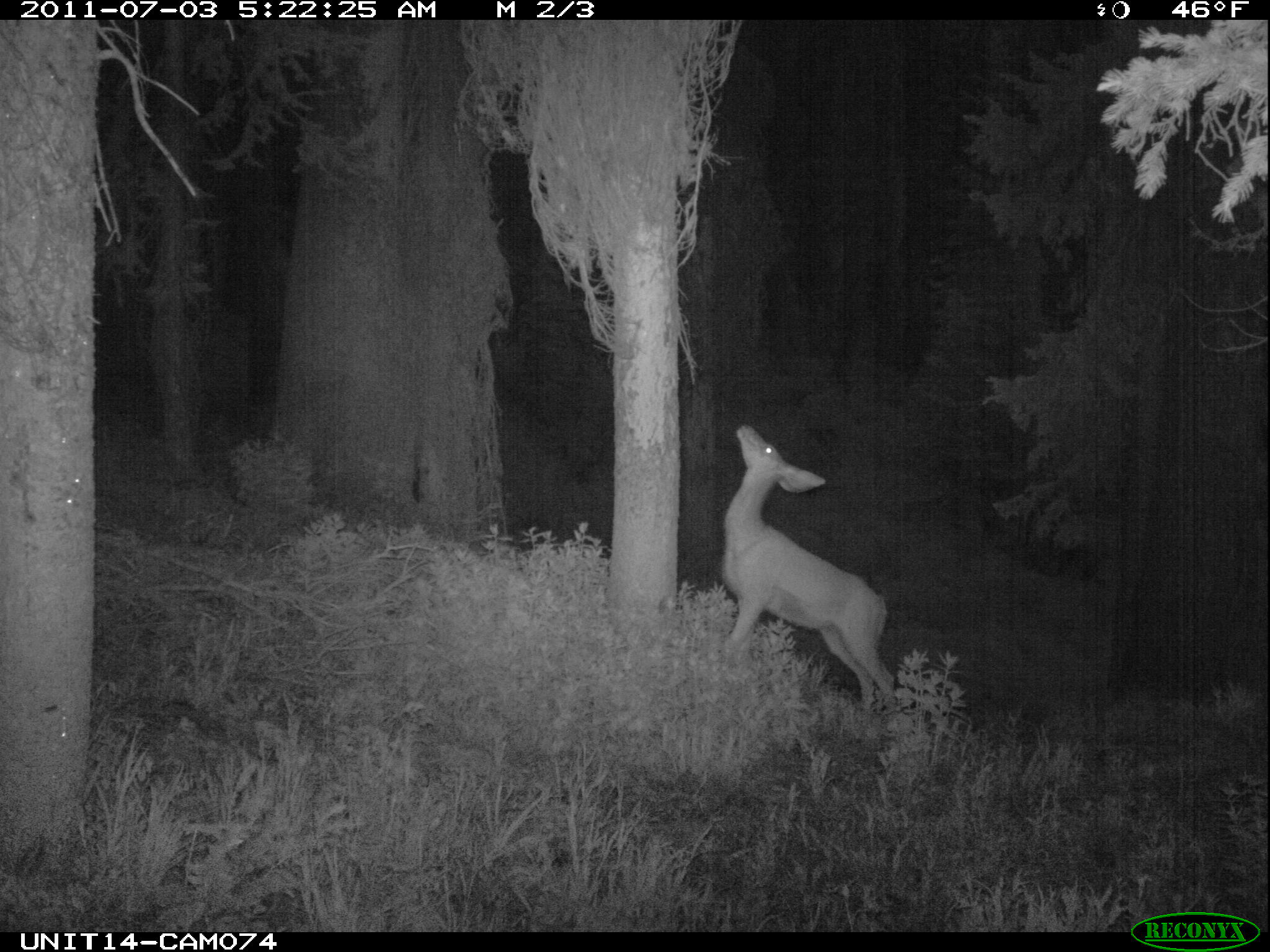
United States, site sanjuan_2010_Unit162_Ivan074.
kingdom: Animalia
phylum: Chordata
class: Mammalia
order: Artiodactyla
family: Cervidae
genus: Odocoileus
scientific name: Odocoileus hemionus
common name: mule deer